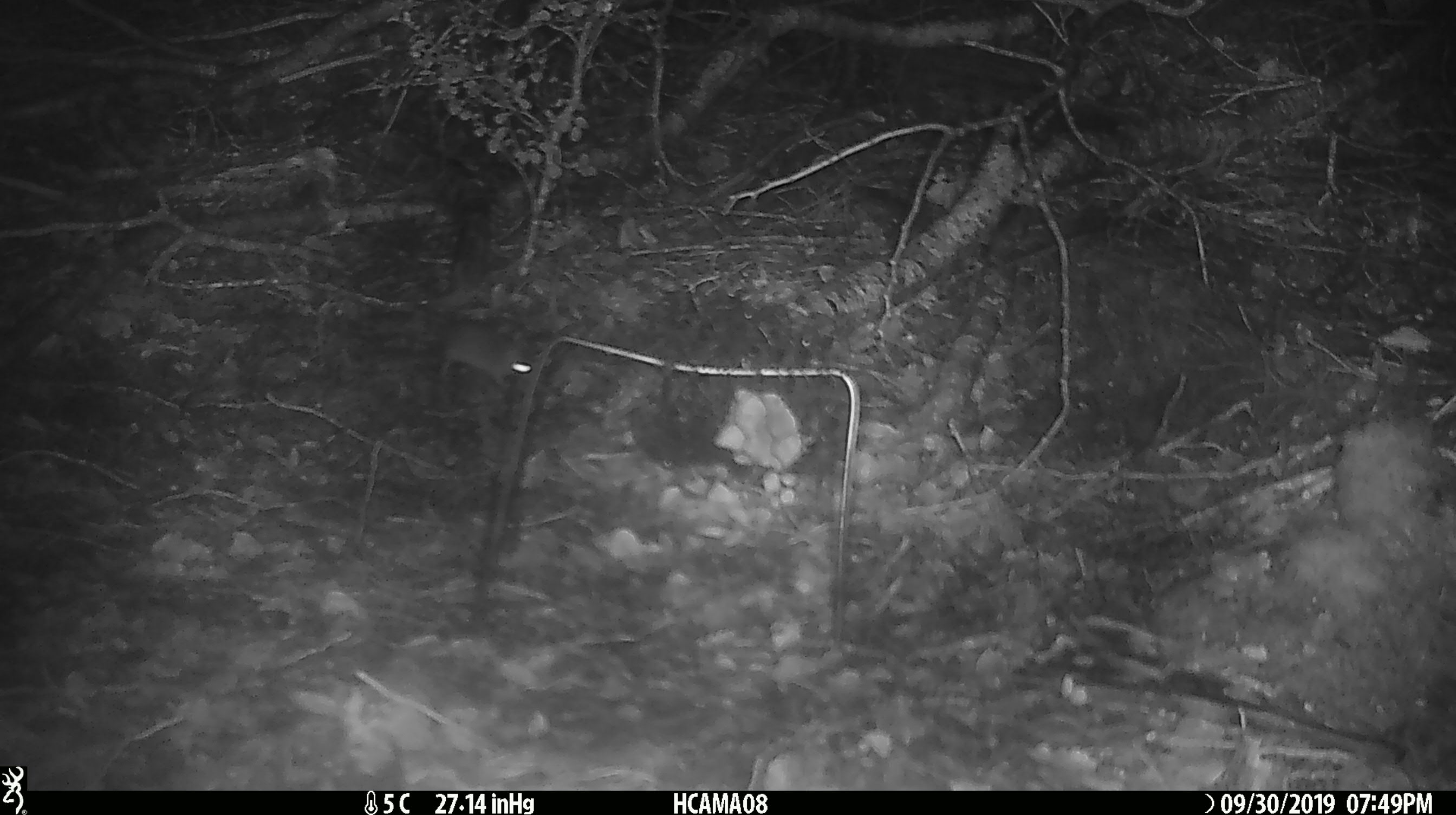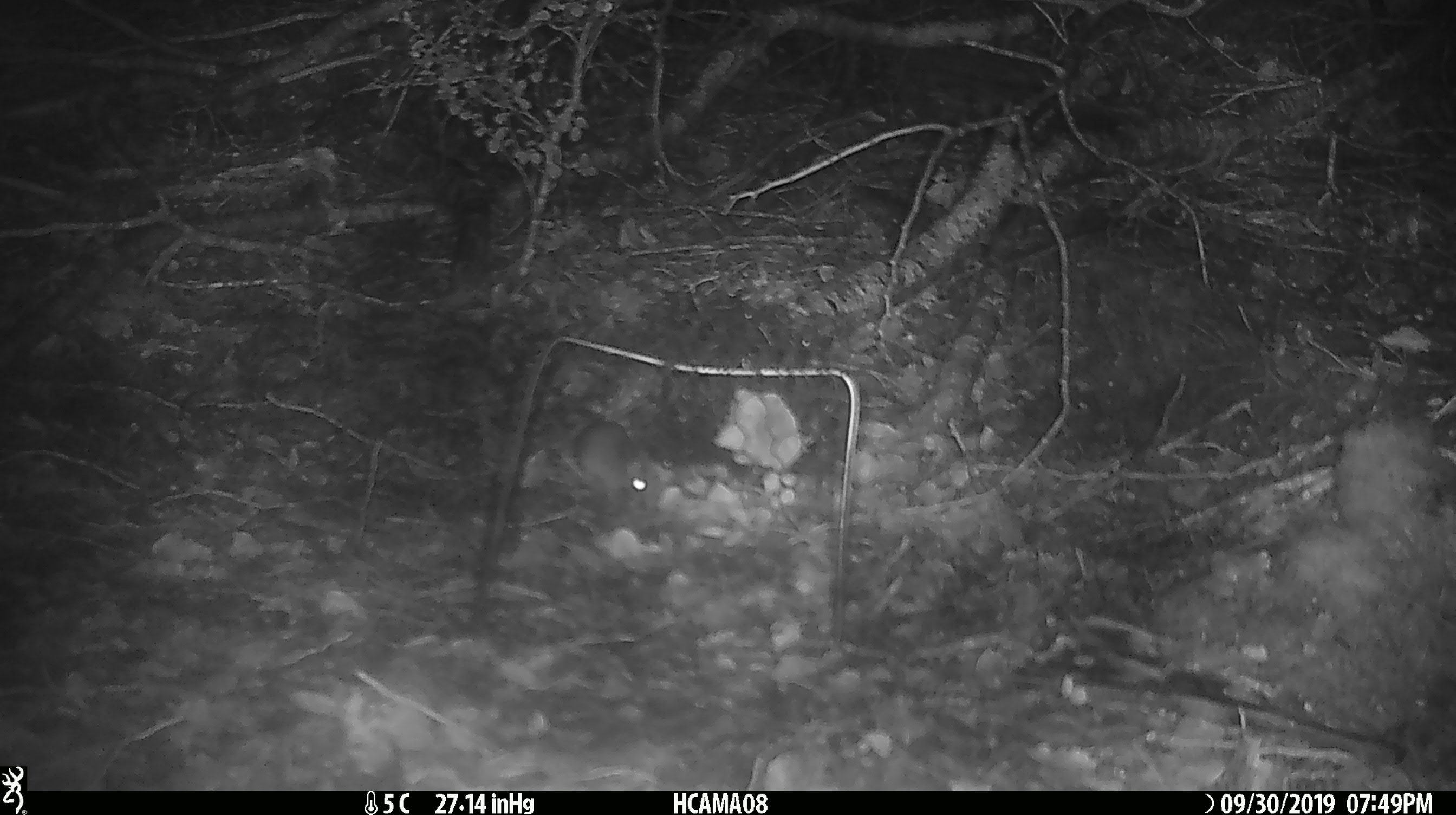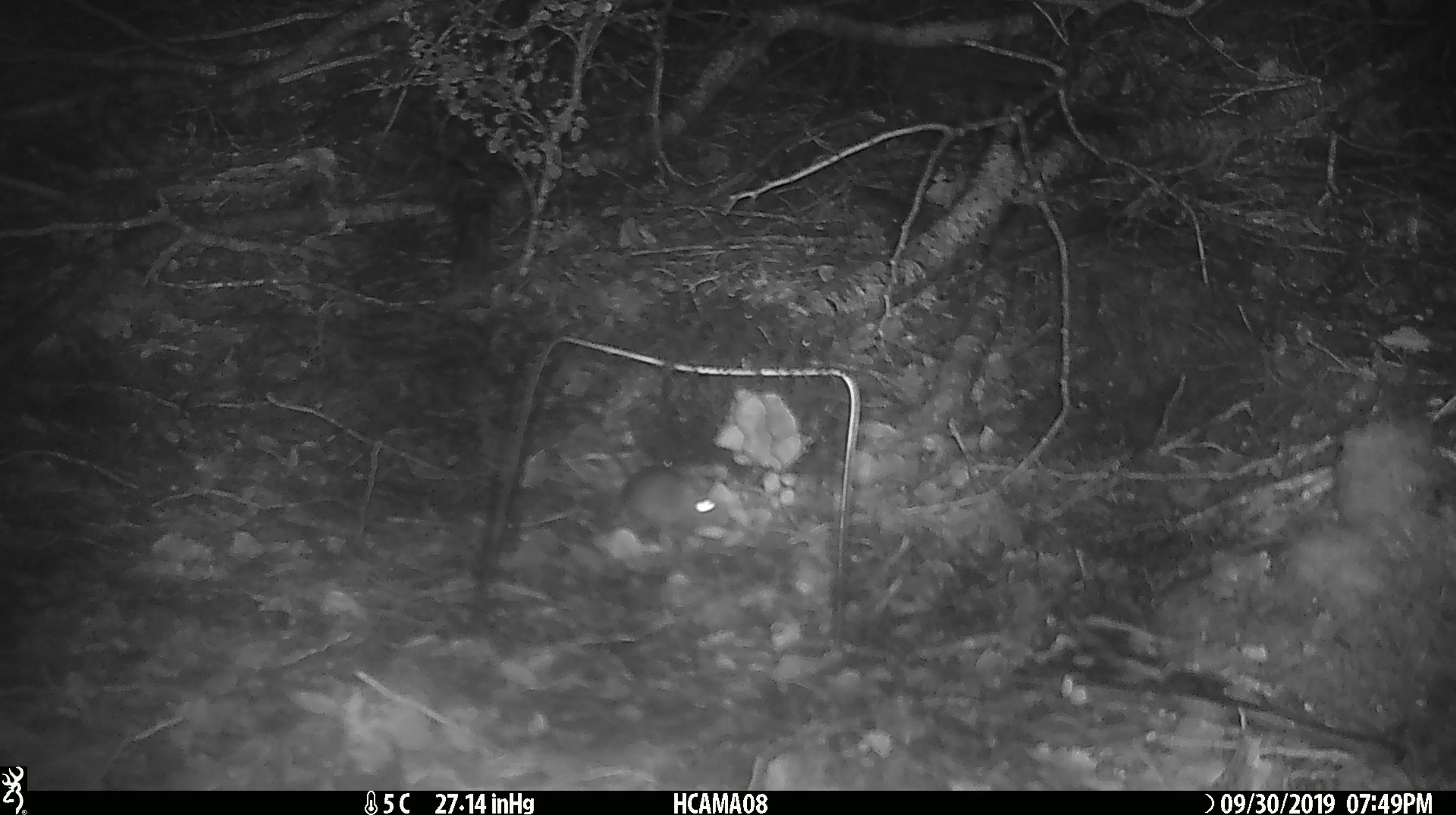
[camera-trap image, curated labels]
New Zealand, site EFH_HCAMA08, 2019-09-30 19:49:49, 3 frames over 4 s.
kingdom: Animalia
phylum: Chordata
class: Mammalia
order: Rodentia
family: Muridae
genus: Mus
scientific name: Mus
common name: mouse